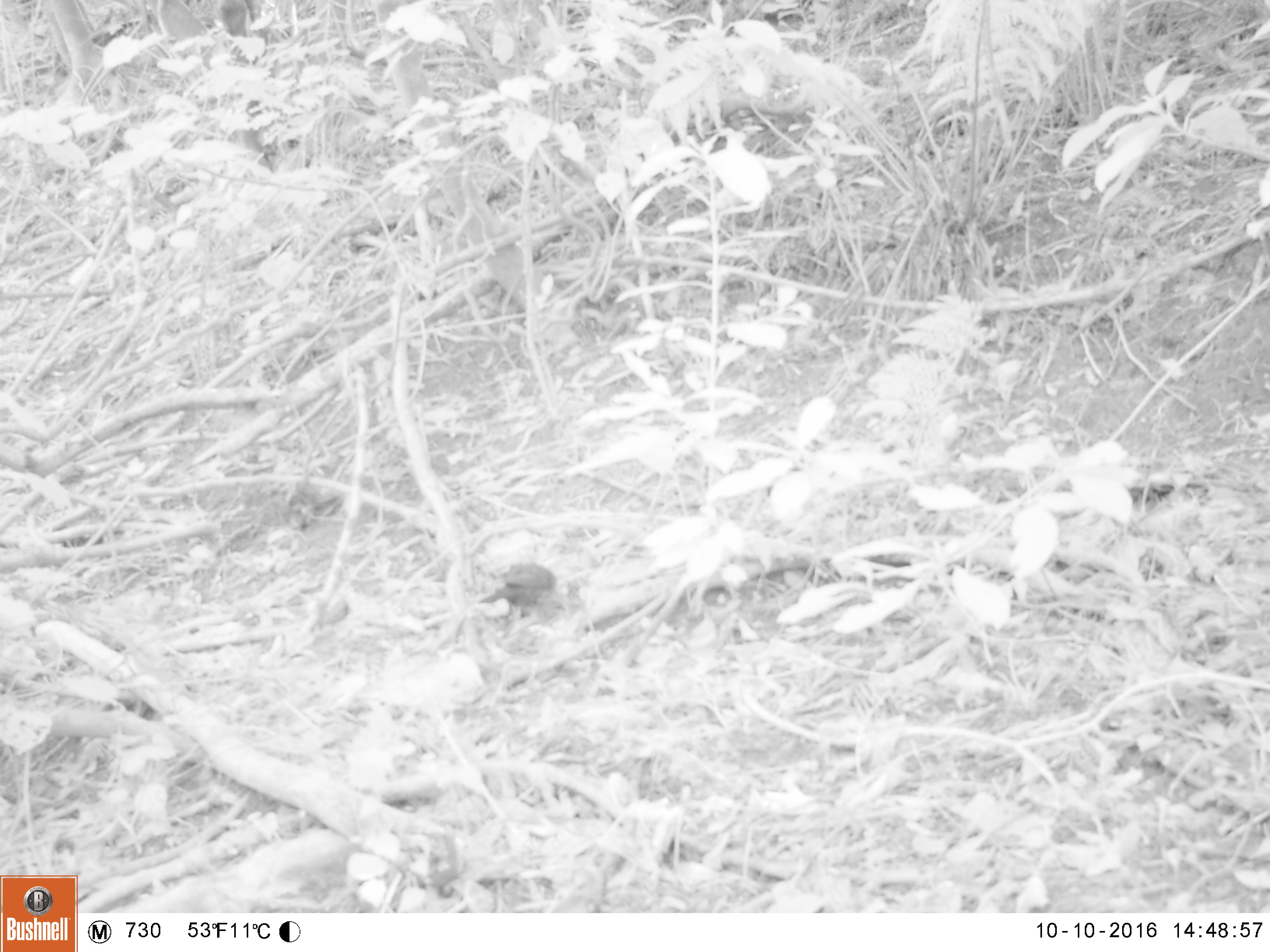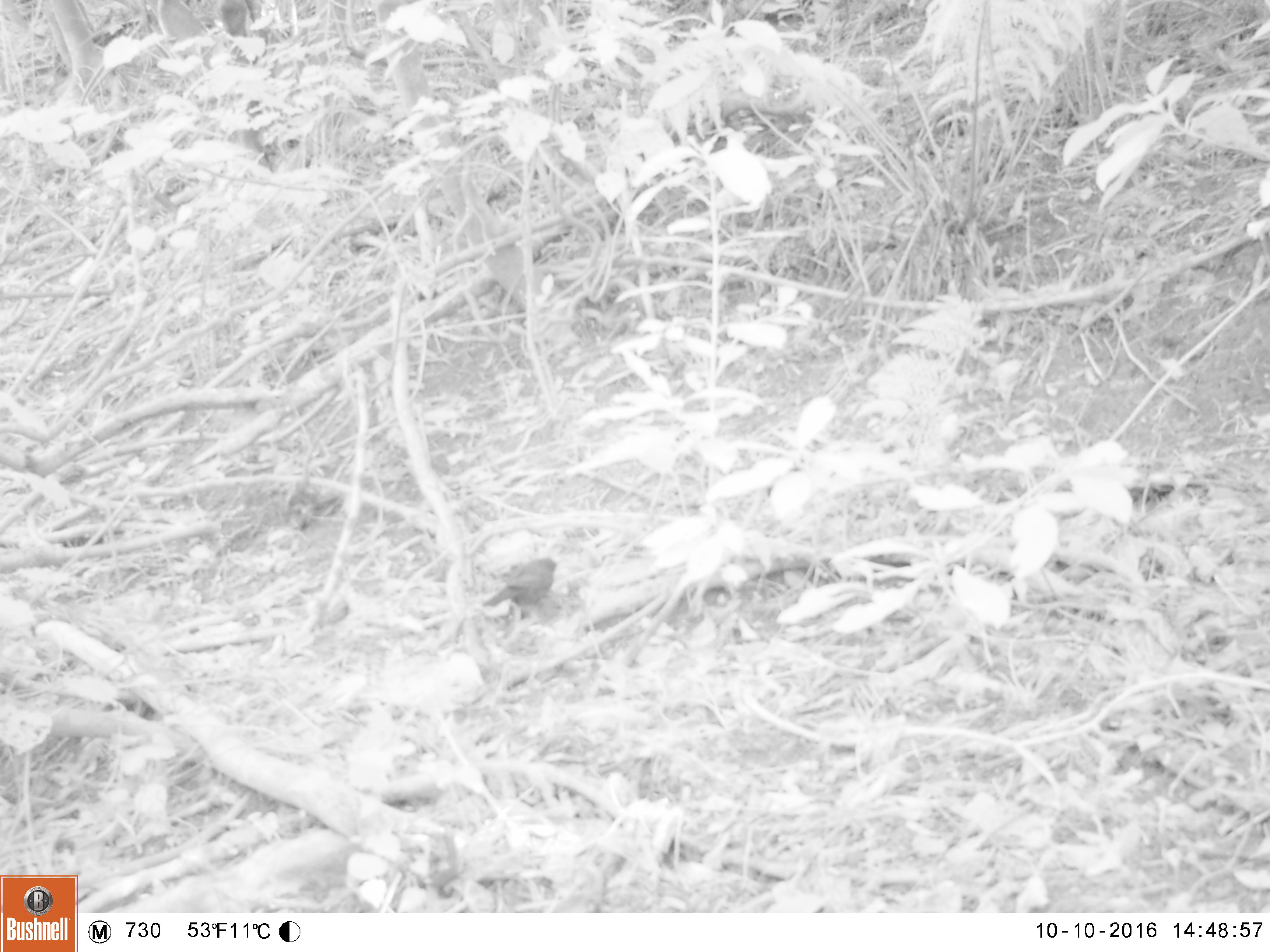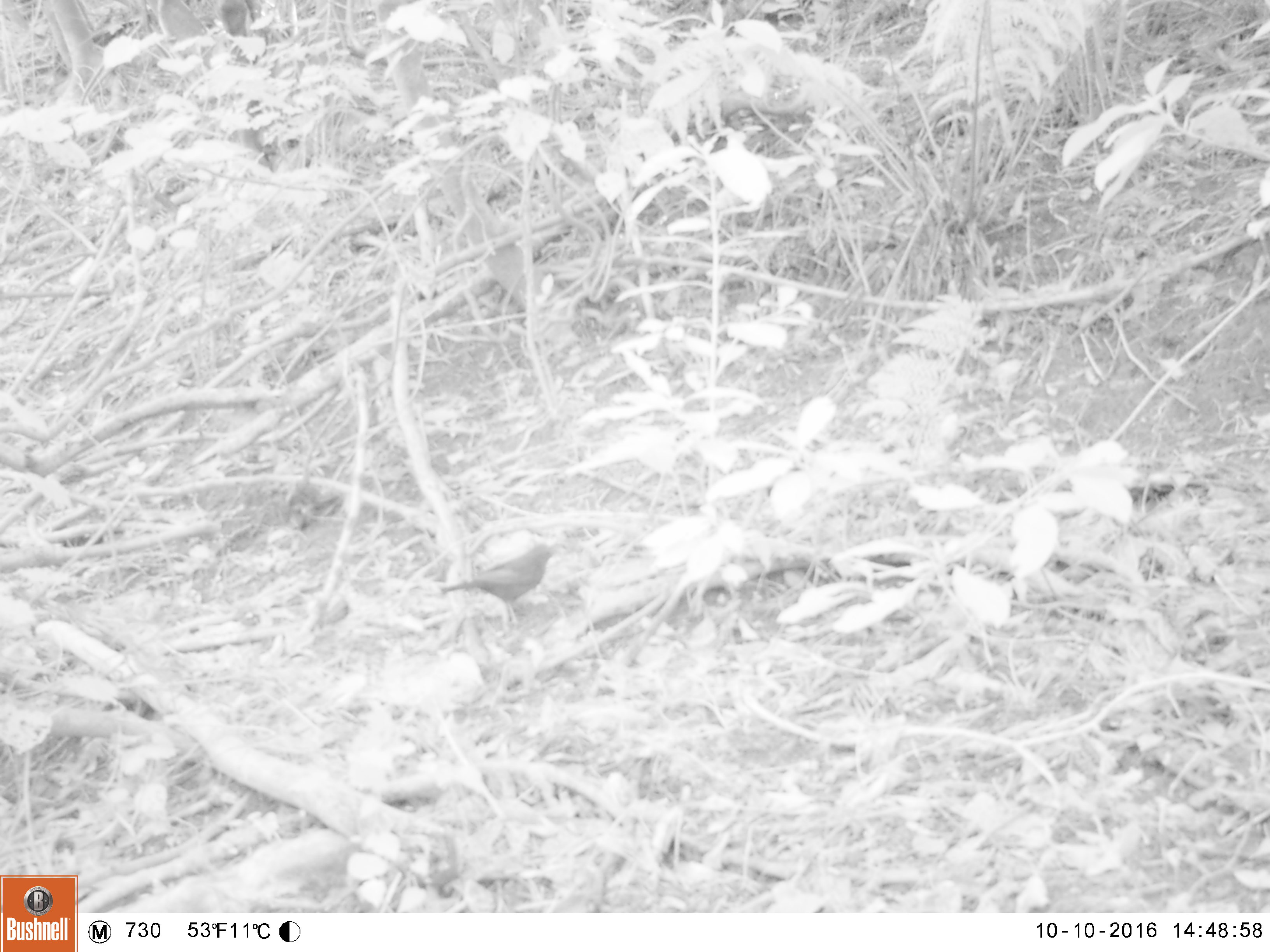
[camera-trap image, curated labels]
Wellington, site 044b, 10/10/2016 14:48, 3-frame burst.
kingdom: Animalia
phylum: Chordata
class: Aves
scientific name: Aves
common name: bird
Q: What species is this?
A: Bird (Aves).